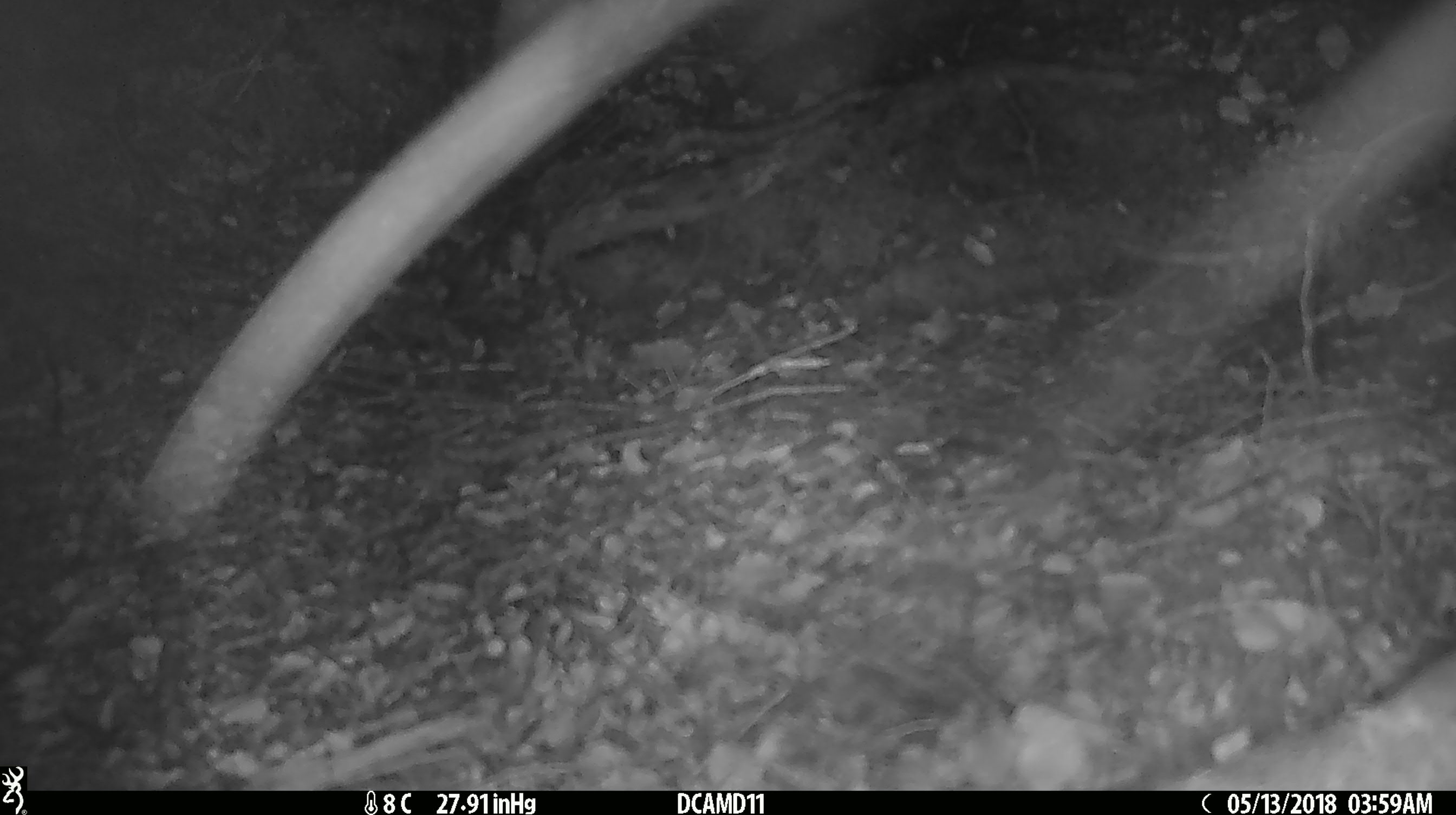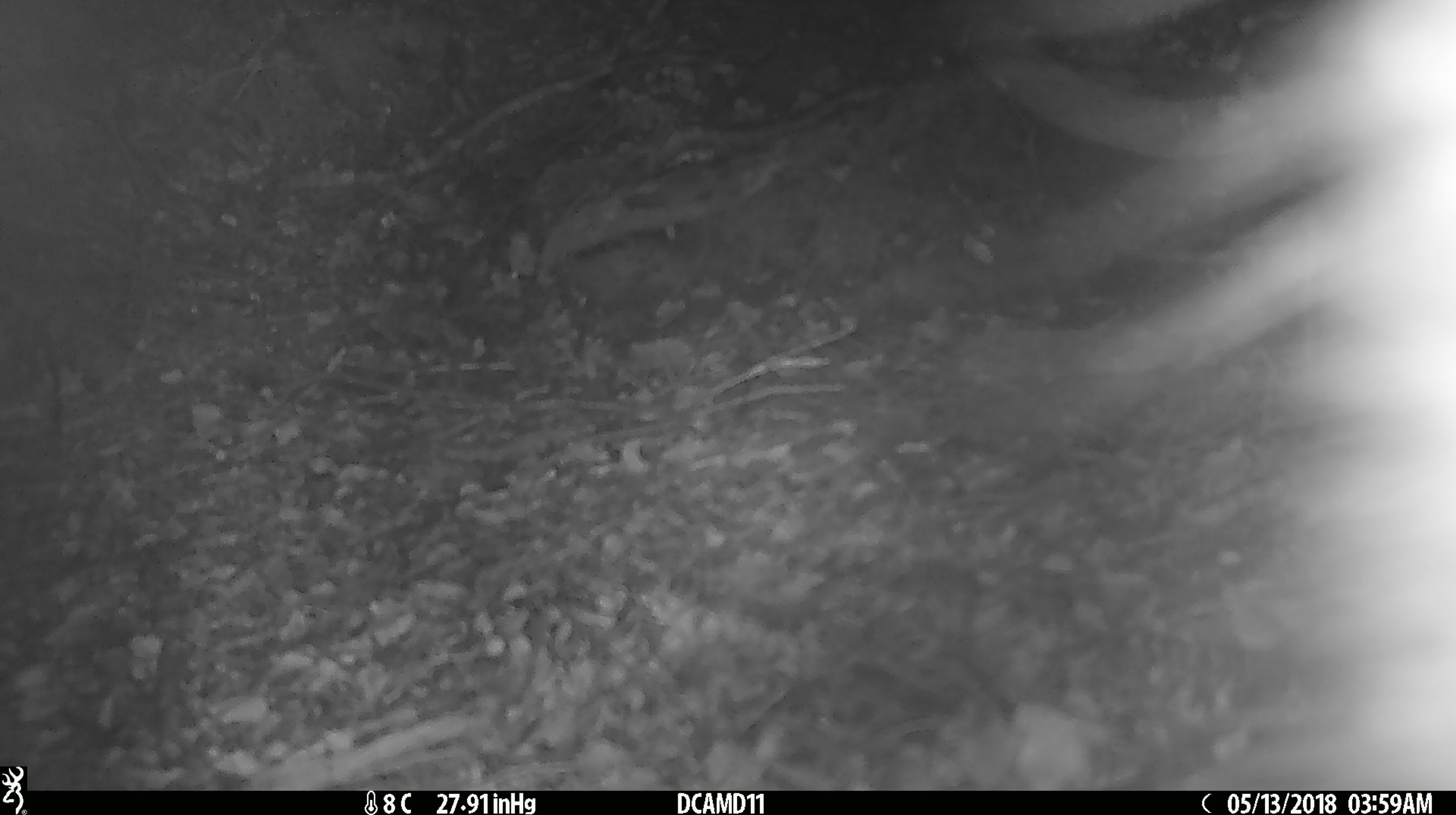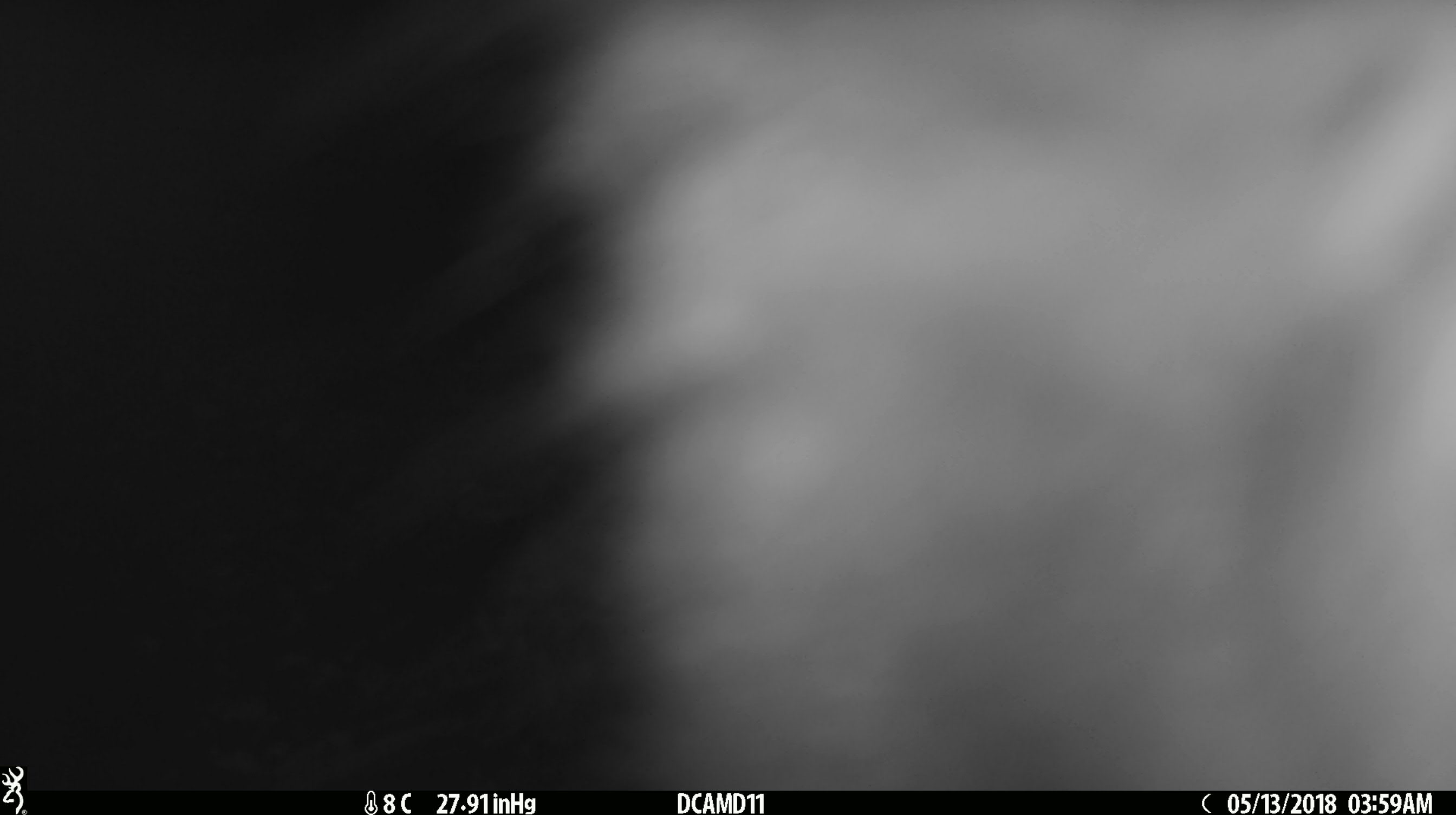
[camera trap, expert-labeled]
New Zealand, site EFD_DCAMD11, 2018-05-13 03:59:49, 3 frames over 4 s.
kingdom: Animalia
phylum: Chordata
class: Mammalia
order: Diprotodontia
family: Phalangeridae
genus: Trichosurus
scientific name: Trichosurus vulpecula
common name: common brushtail possum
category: possum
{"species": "possum (common brushtail possum) (Trichosurus vulpecula)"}